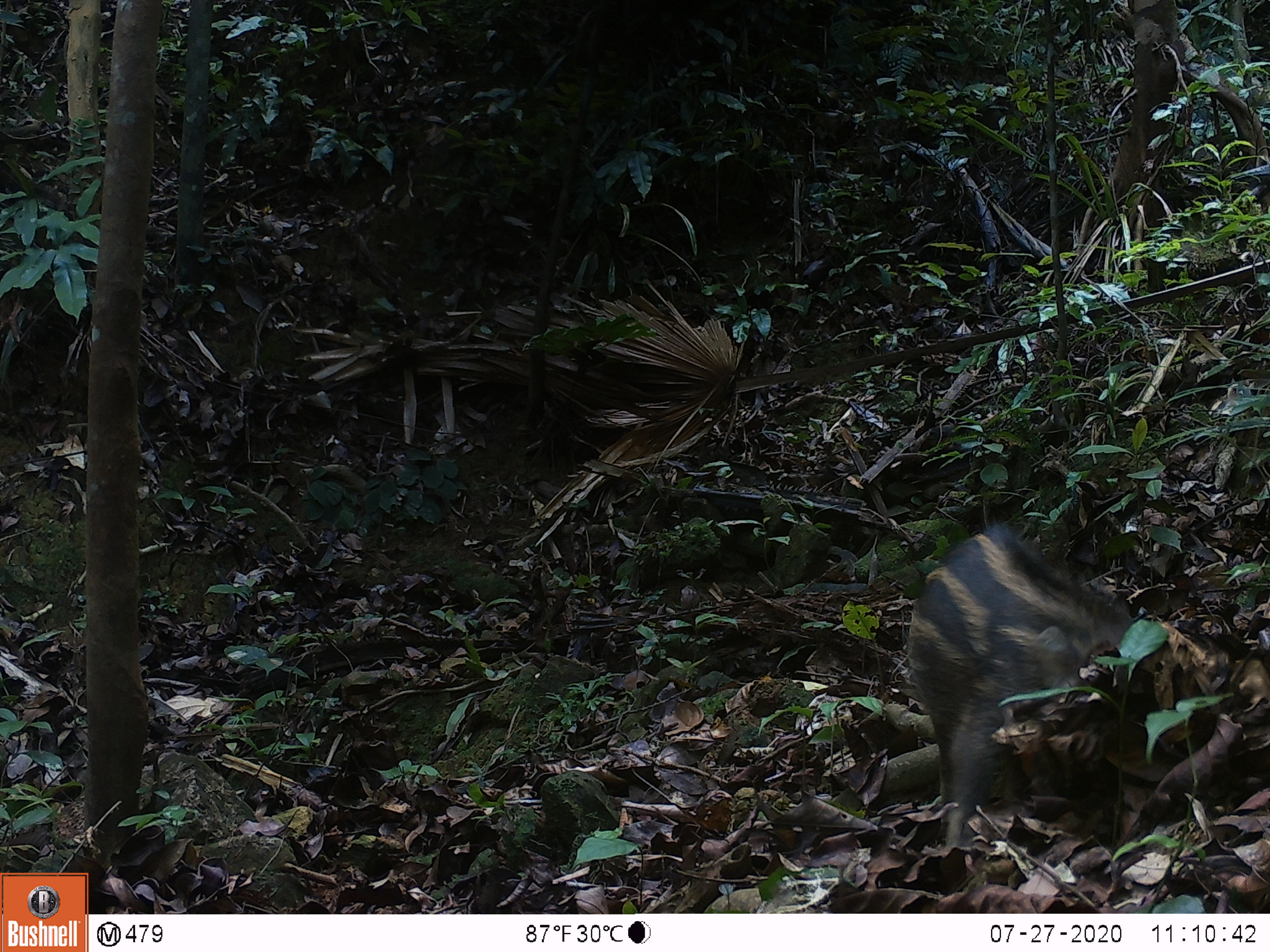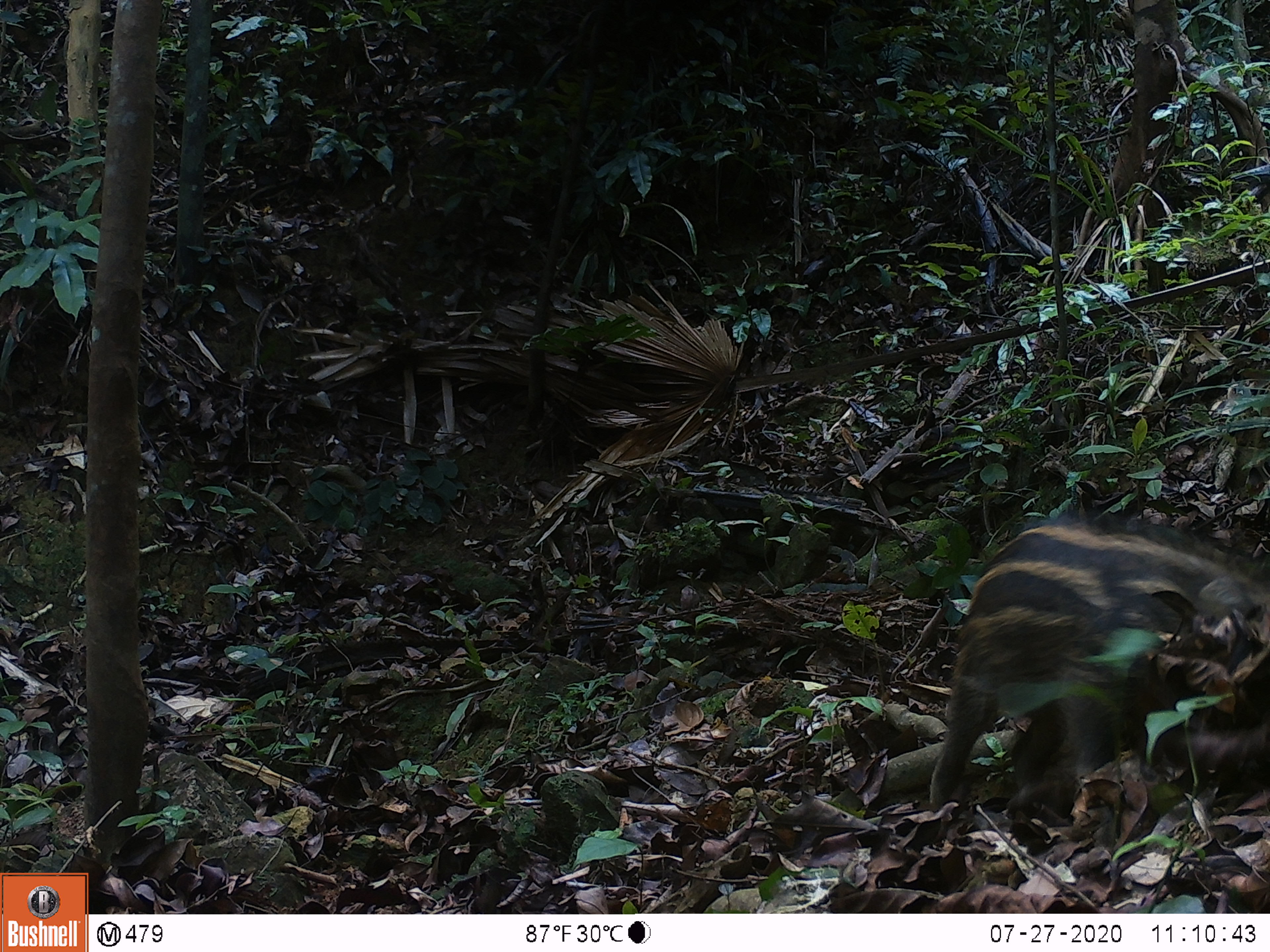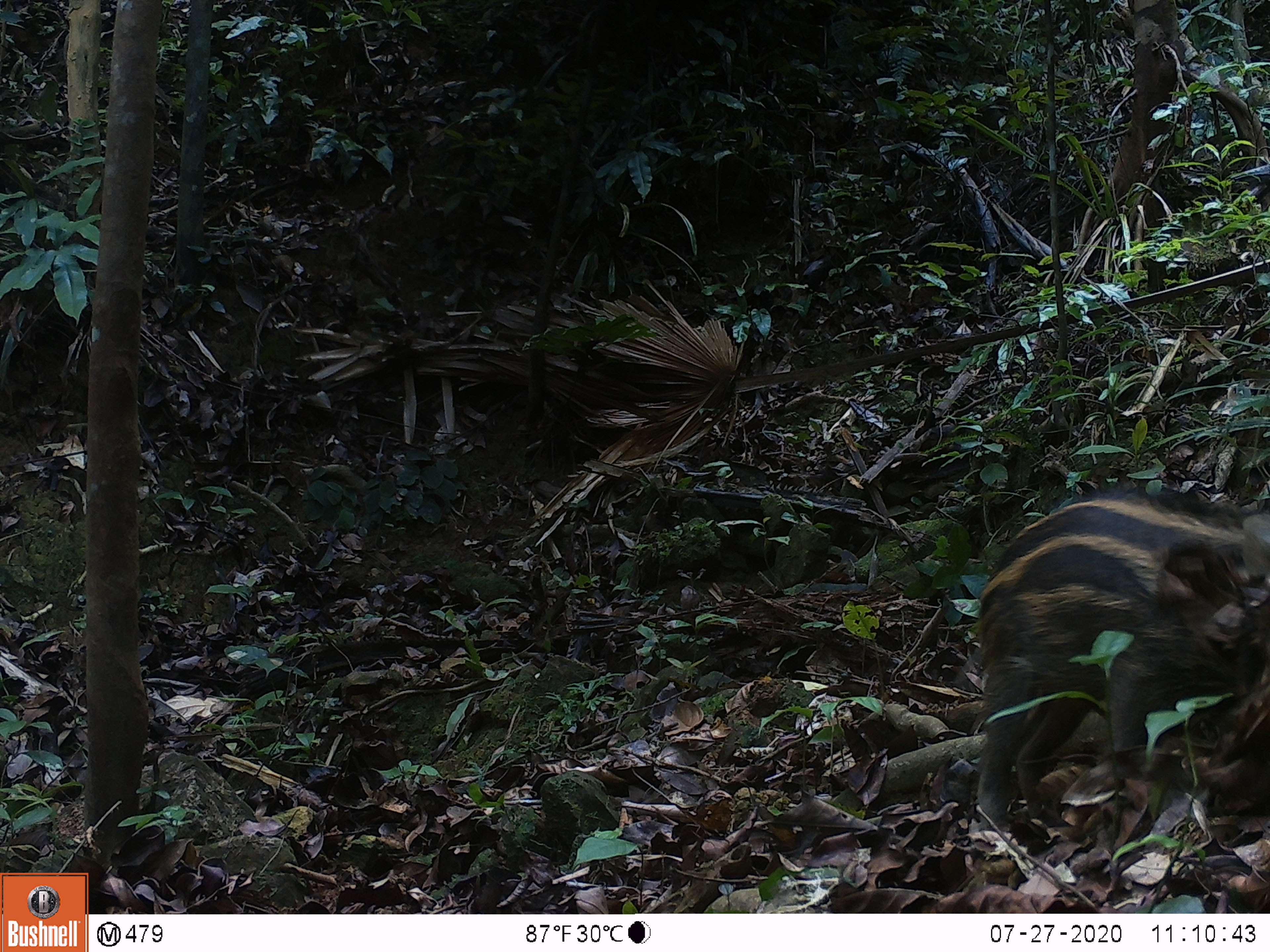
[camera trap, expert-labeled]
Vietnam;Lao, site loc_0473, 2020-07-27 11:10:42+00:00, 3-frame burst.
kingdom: Animalia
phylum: Chordata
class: Mammalia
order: Artiodactyla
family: Suidae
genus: Sus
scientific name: Sus scrofa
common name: eurasian wild pig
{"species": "eurasian wild pig (Sus scrofa)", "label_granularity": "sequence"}